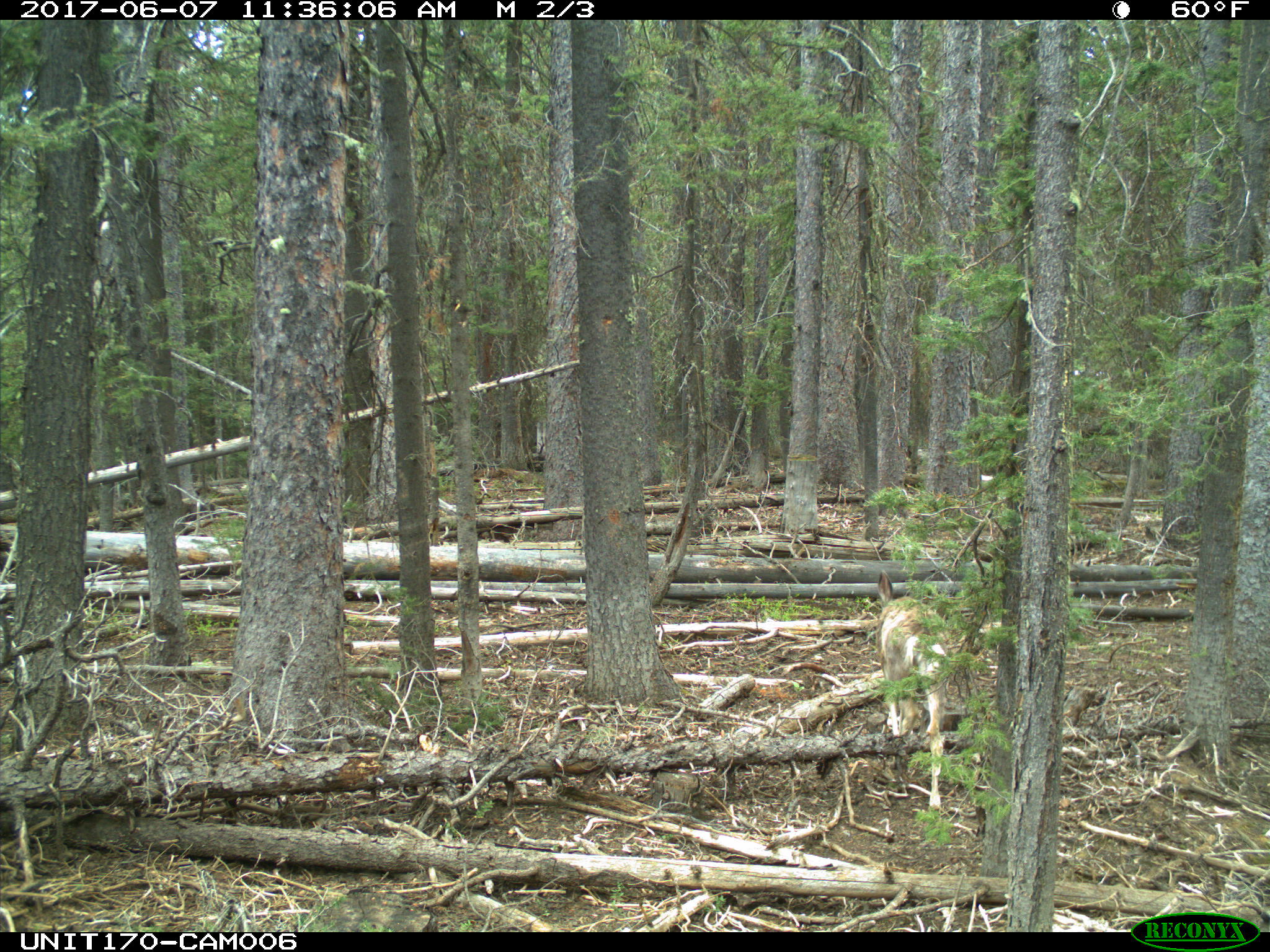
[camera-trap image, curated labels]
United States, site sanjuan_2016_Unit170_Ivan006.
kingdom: Animalia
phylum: Chordata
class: Mammalia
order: Artiodactyla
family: Cervidae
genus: Odocoileus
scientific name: Odocoileus hemionus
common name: mule deer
Odocoileus hemionus (mule deer).